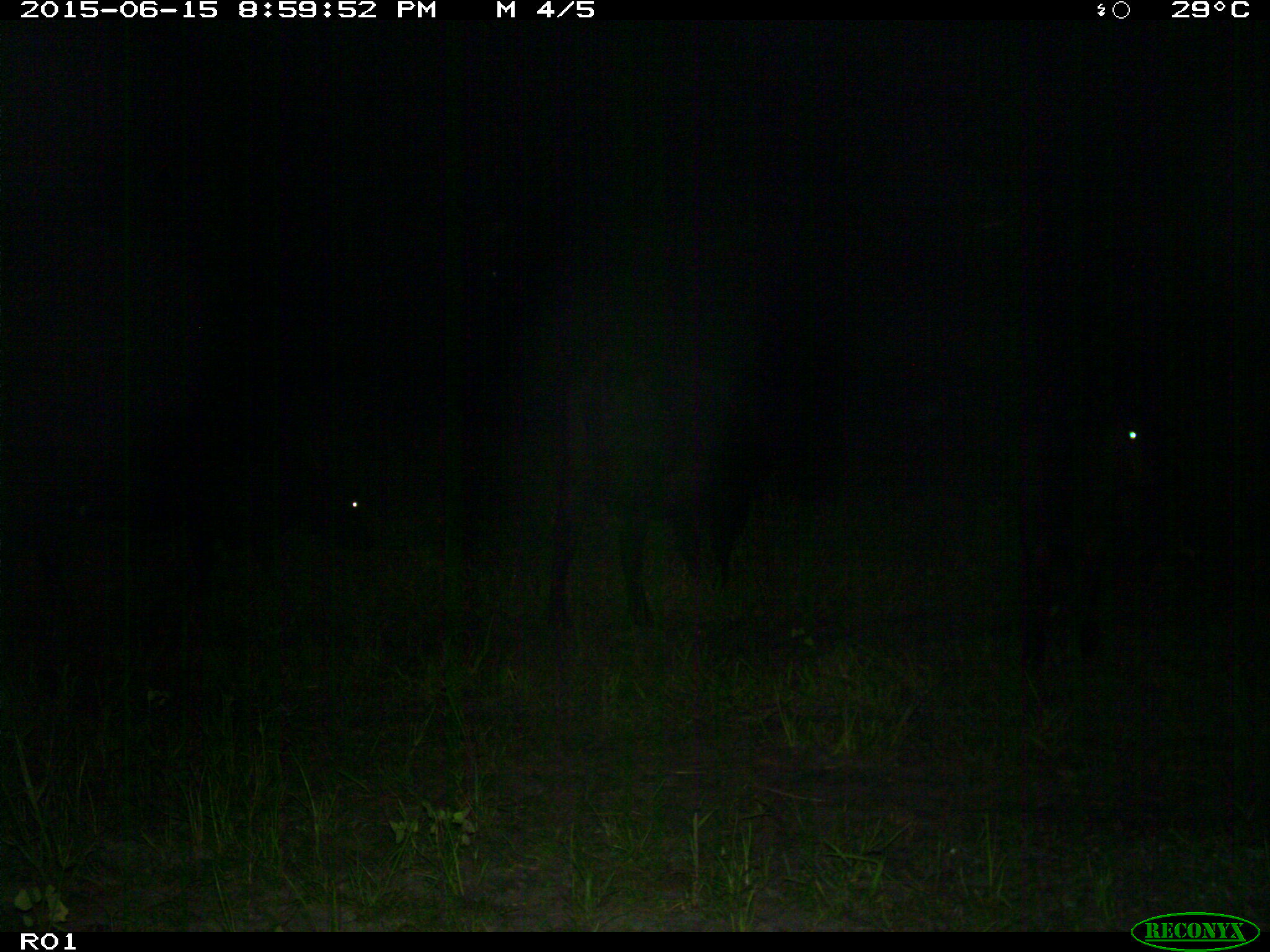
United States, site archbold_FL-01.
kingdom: Animalia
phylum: Chordata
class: Mammalia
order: Artiodactyla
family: Bovidae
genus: Bos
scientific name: Bos taurus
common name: domestic cow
Bos taurus (domestic cow).